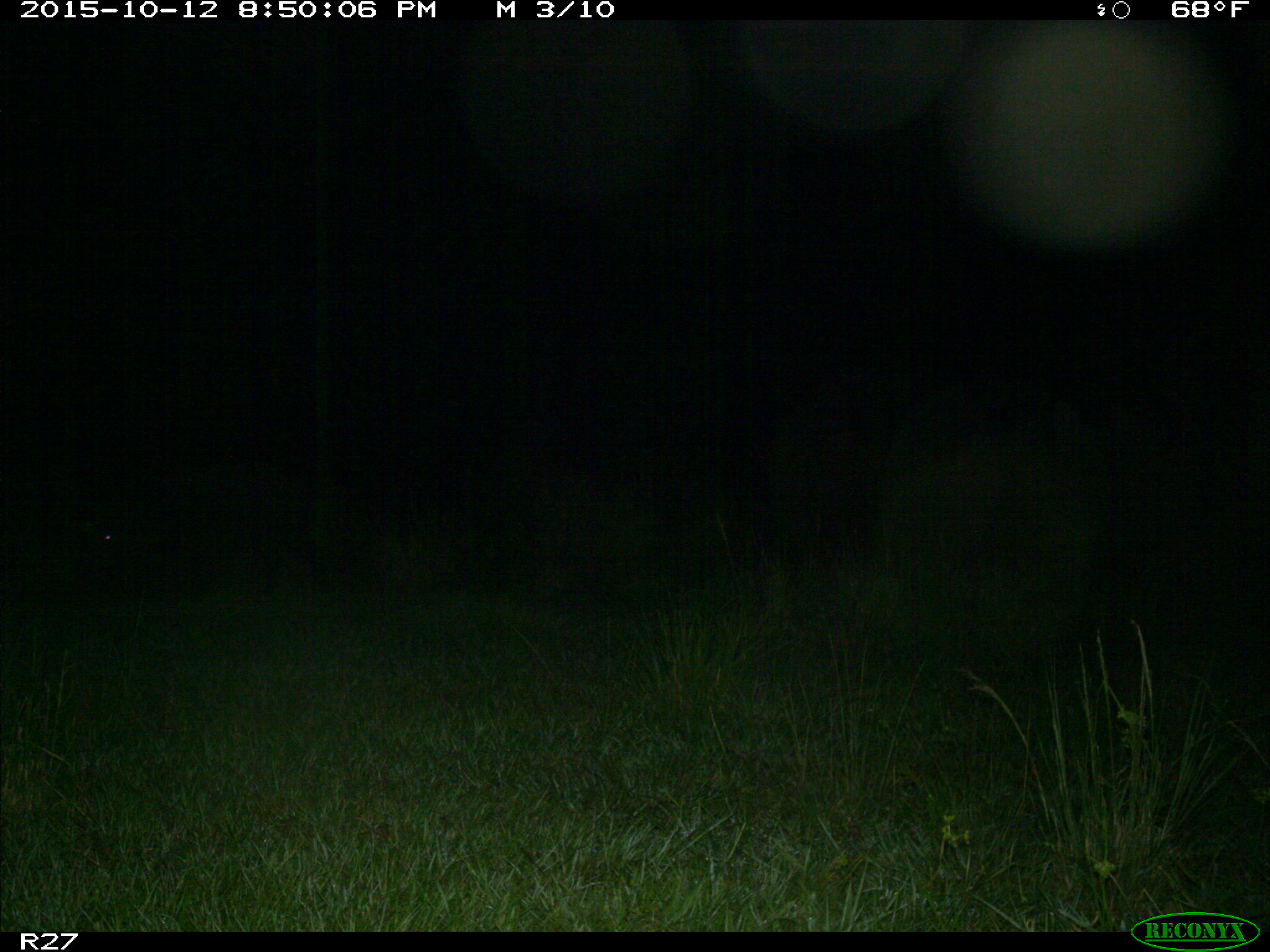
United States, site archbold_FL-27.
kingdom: Animalia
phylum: Chordata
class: Mammalia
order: Artiodactyla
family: Suidae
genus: Sus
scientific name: Sus scrofa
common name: wild boar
Sus scrofa (wild boar).